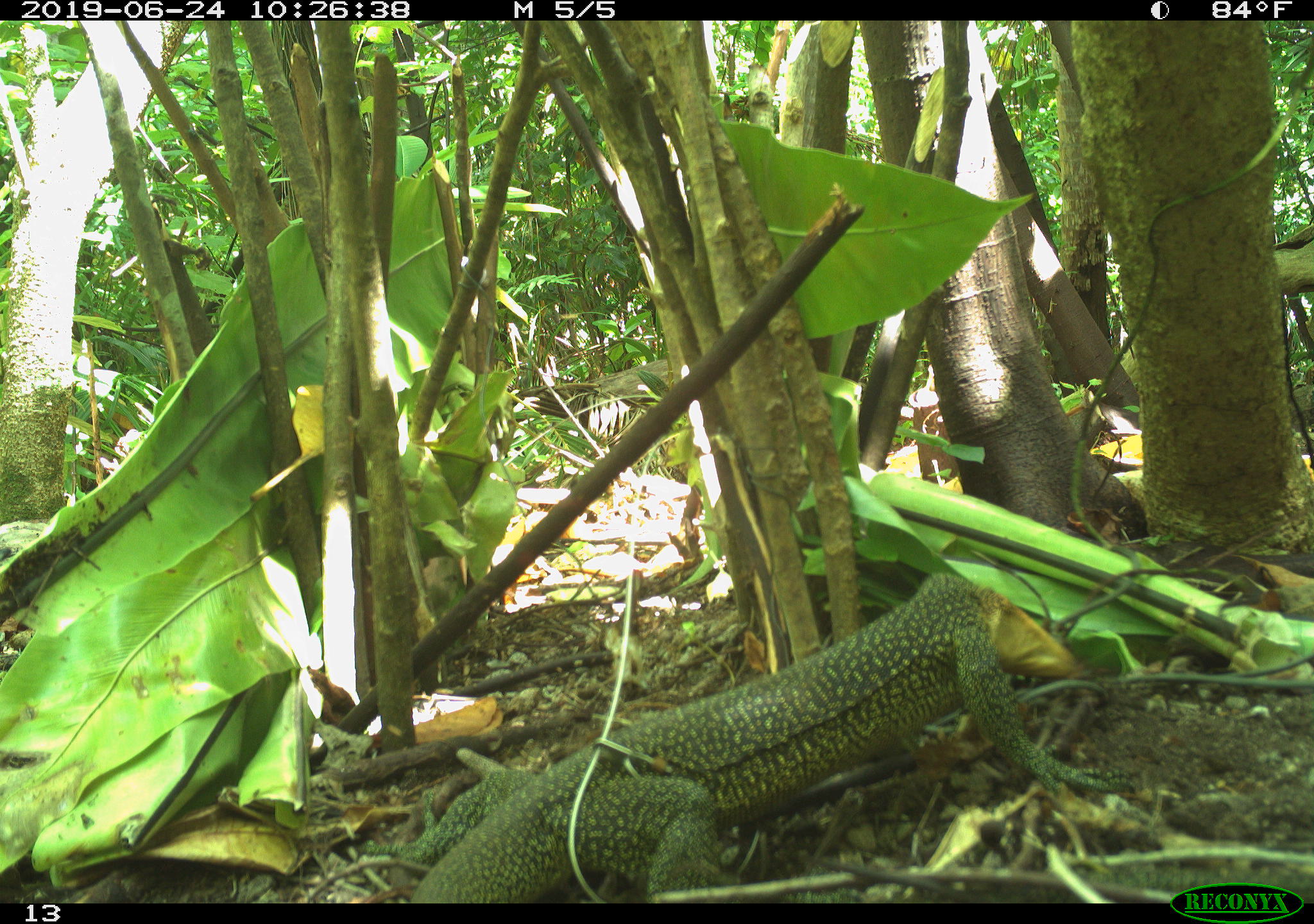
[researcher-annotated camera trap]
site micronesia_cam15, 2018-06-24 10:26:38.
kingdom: Animalia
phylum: Chordata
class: Reptilia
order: Squamata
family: Varanidae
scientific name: Varanidae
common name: monitor lizard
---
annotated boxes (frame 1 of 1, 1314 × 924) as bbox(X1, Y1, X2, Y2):
monitor lizard: bbox(406, 547, 1115, 903)